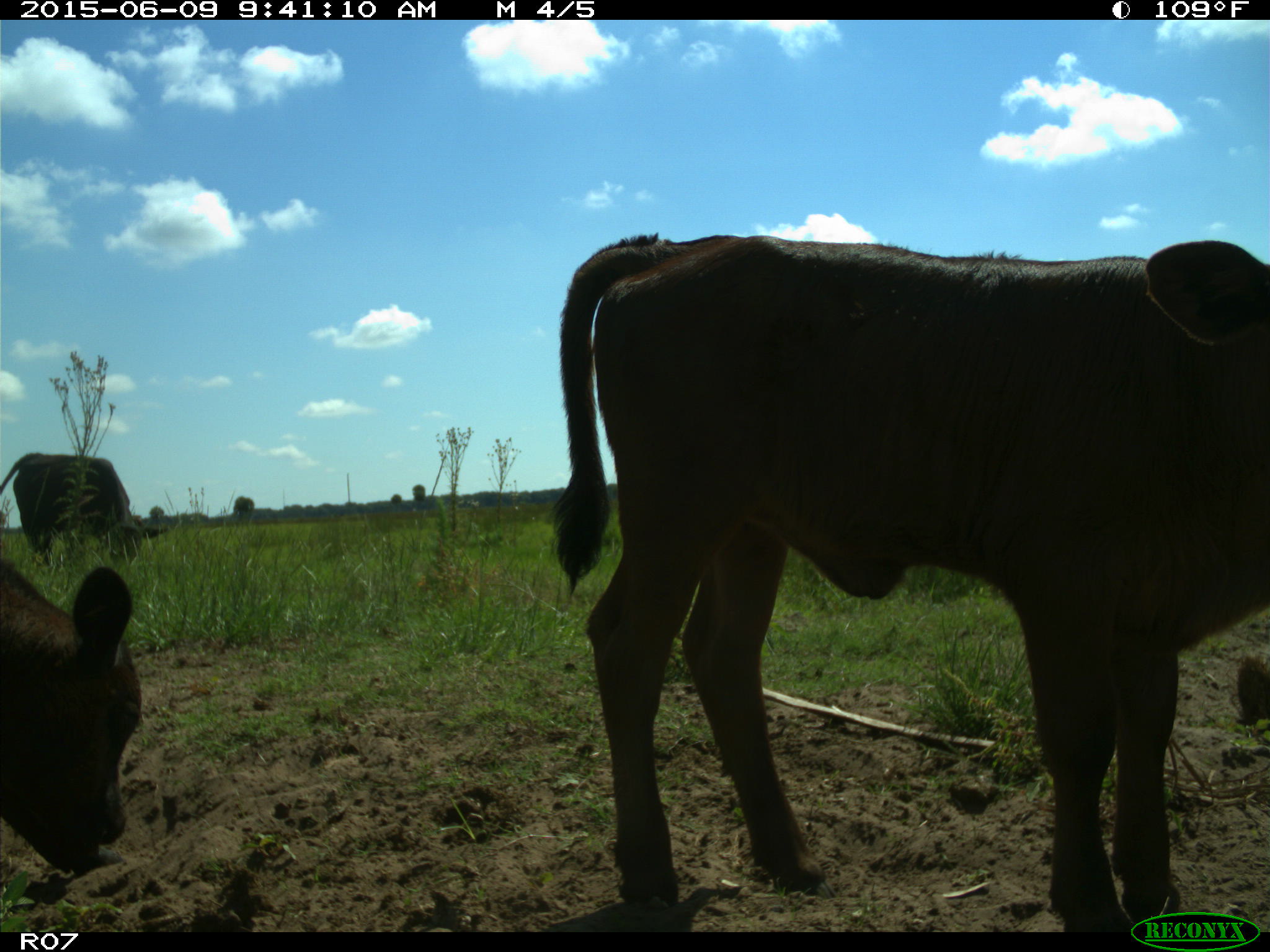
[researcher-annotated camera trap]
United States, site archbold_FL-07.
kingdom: Animalia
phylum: Chordata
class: Mammalia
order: Artiodactyla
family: Bovidae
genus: Bos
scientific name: Bos taurus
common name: domestic cow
Bos taurus (domestic cow).